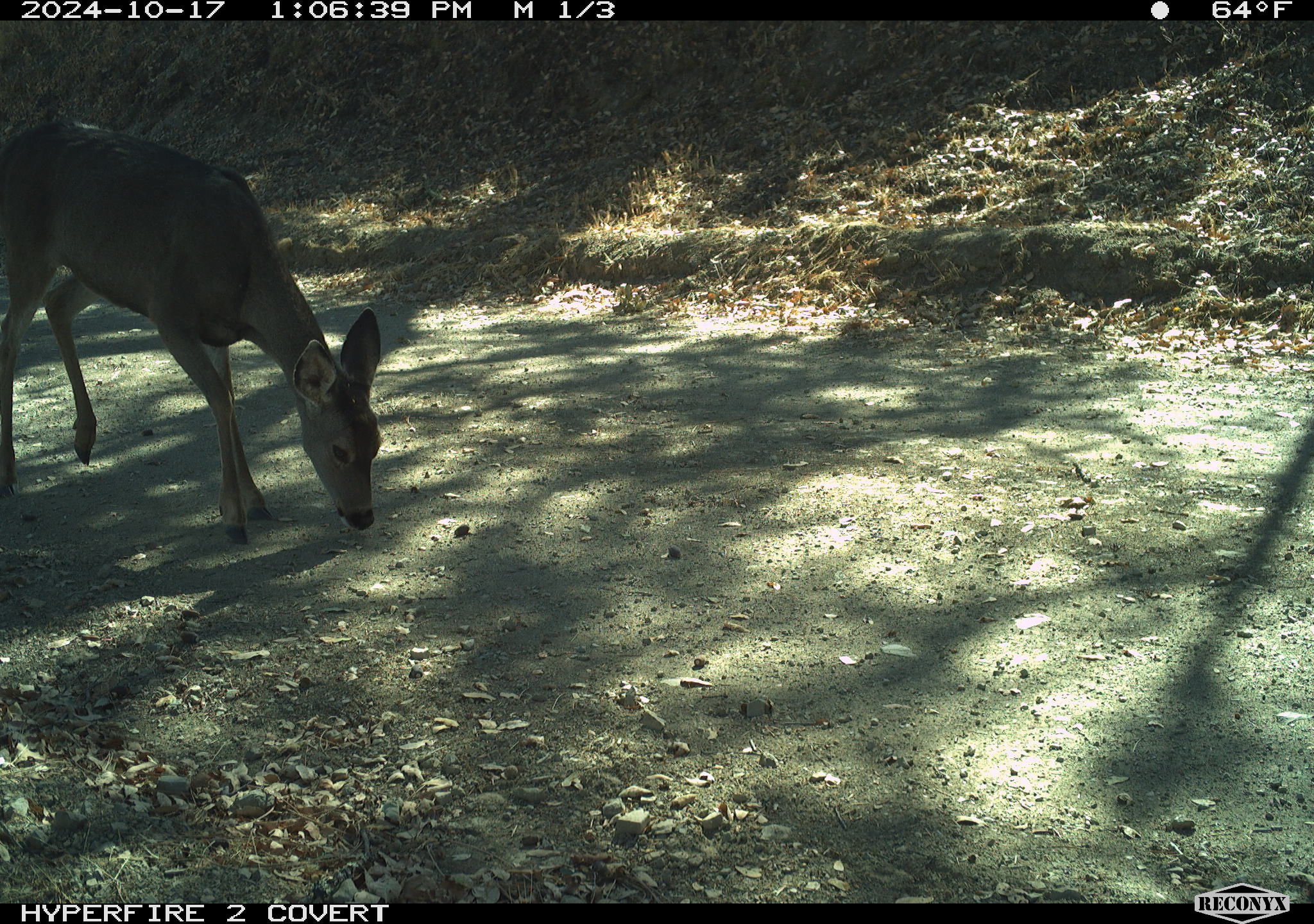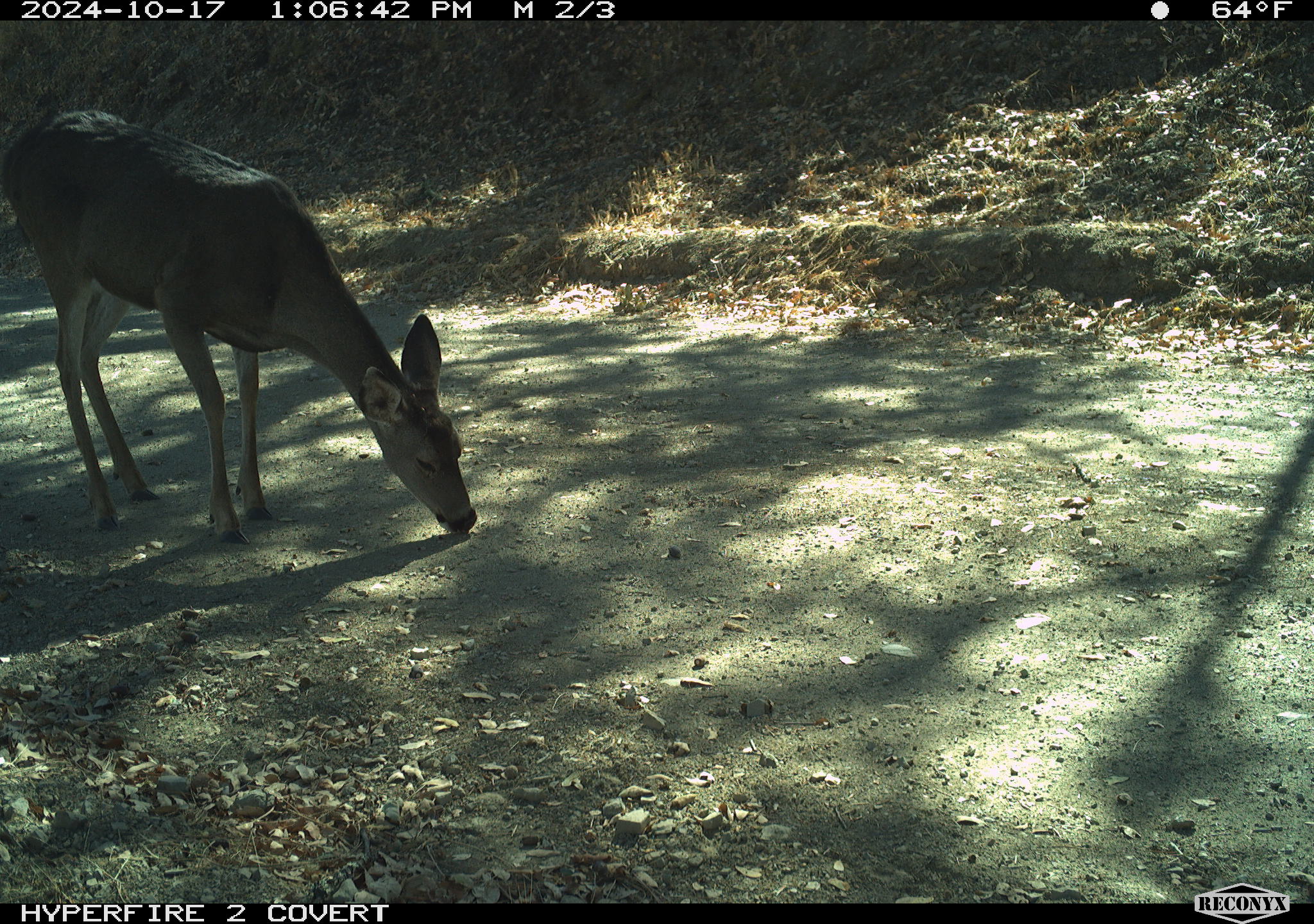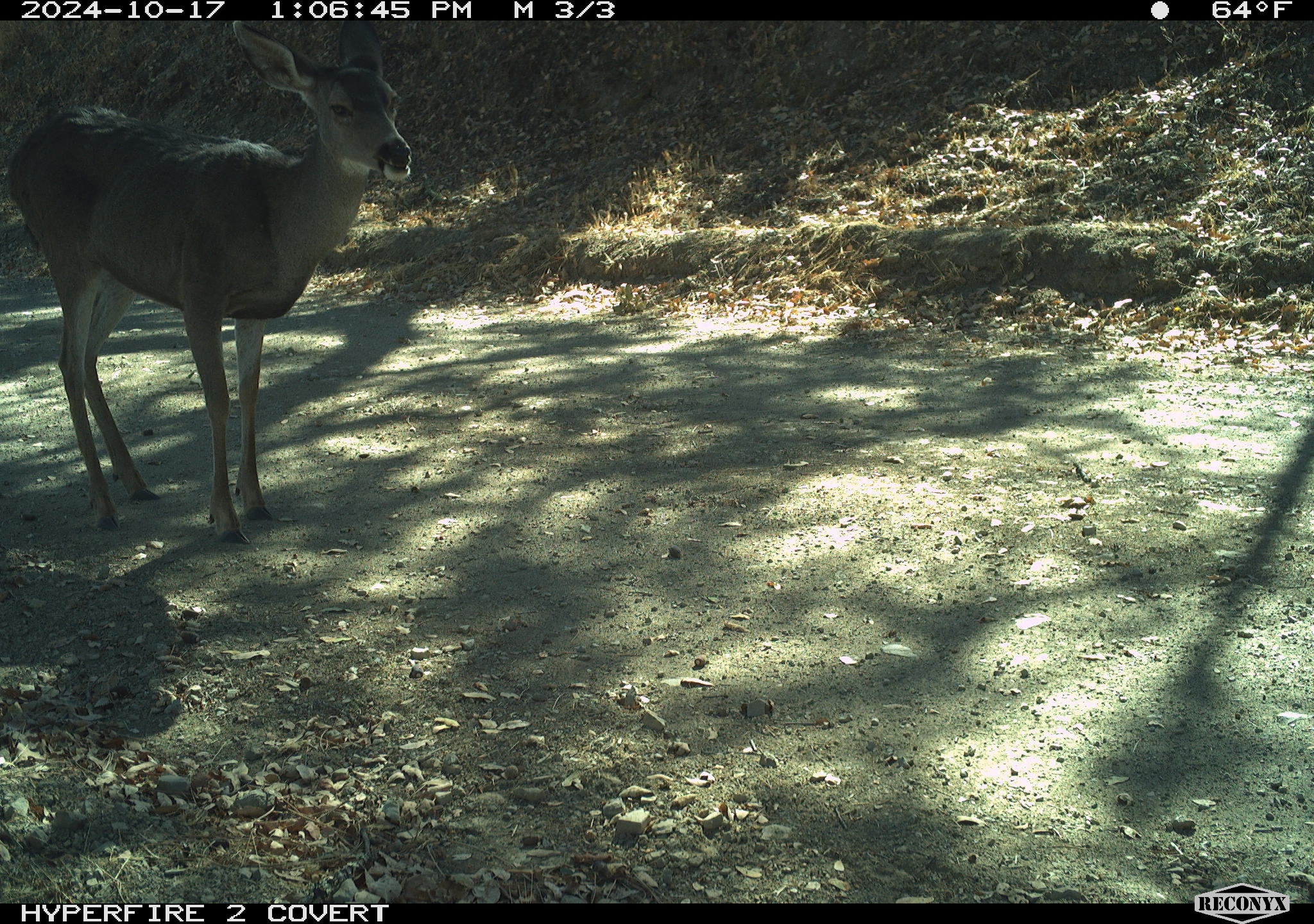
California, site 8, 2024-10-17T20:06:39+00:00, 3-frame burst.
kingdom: Animalia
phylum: Chordata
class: Mammalia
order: Artiodactyla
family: Cervidae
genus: Odocoileus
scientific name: Odocoileus hemionus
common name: mule deer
Mule deer (Odocoileus hemionus).